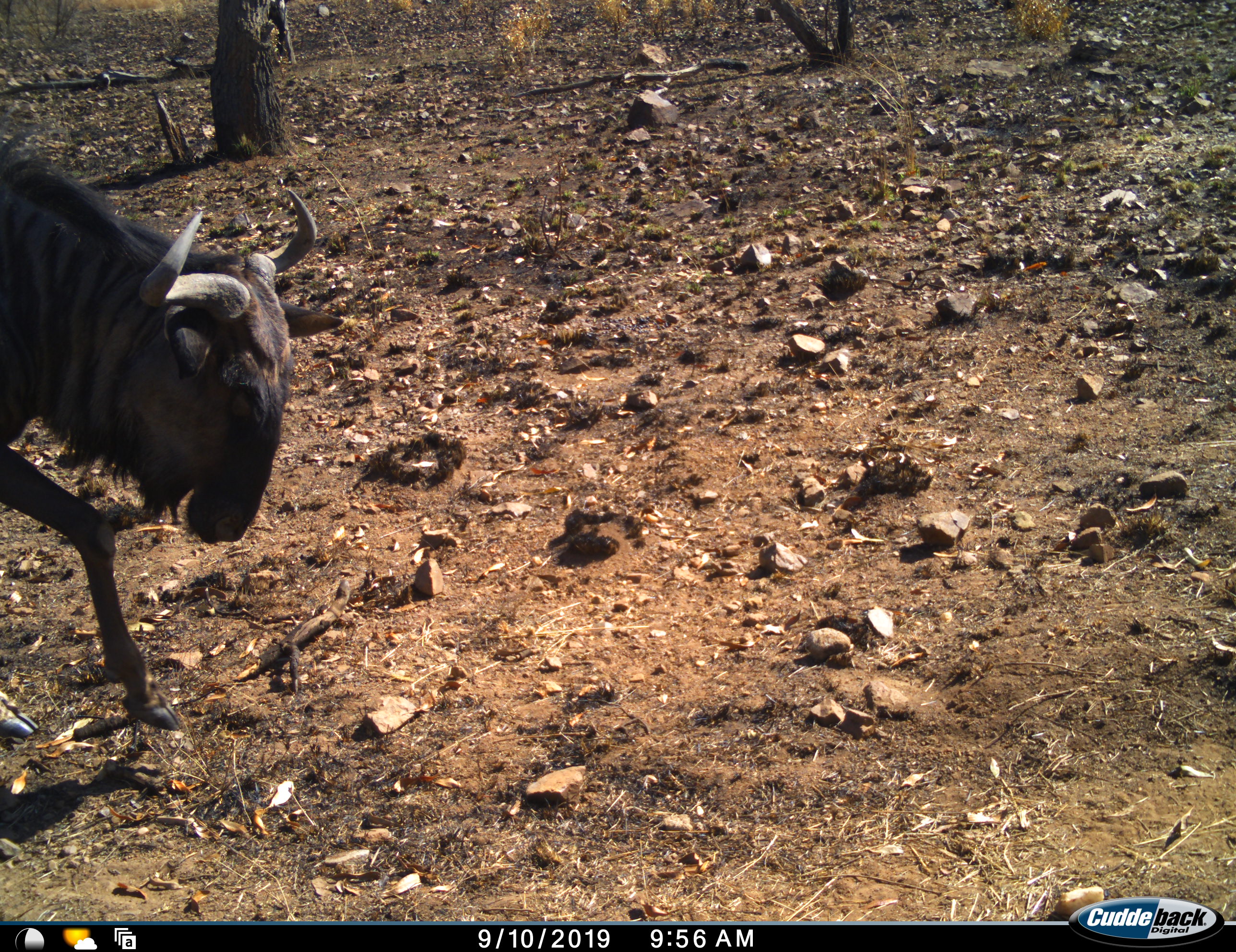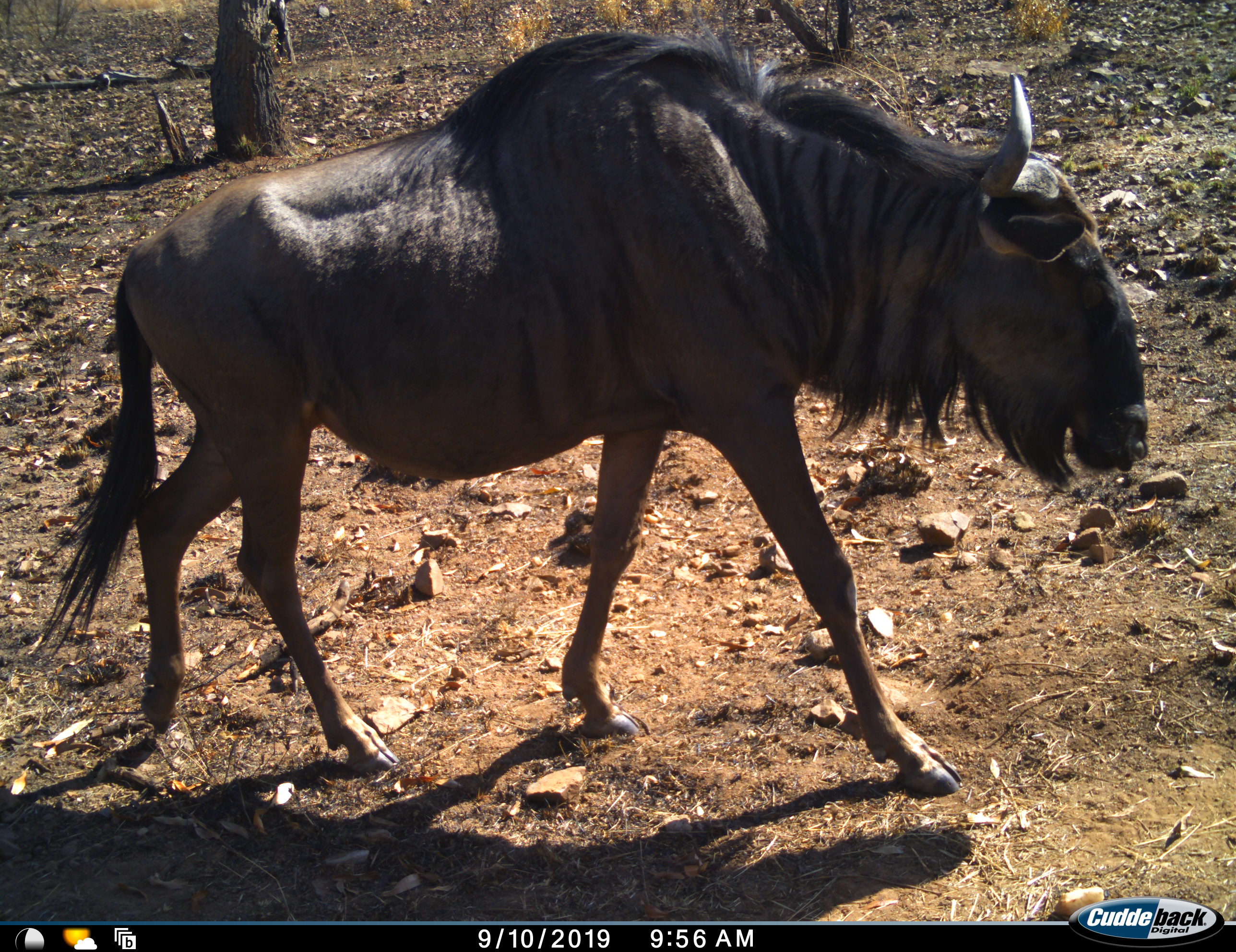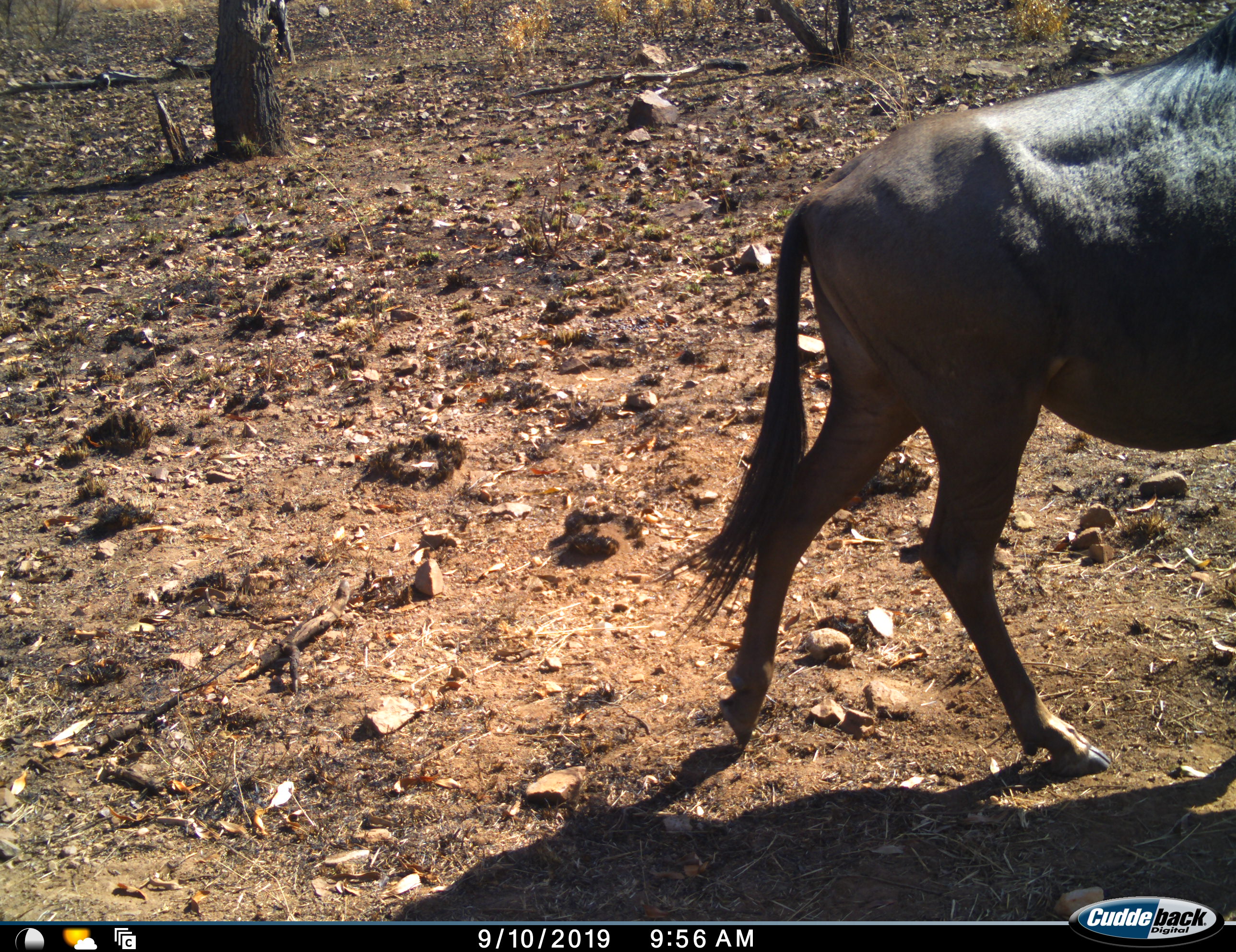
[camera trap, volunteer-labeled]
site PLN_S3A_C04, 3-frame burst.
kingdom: Animalia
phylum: Chordata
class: Mammalia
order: Artiodactyla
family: Bovidae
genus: Connochaetes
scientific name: Connochaetes taurinus taurinus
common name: blue wildebeest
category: wildebeestblue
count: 1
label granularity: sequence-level